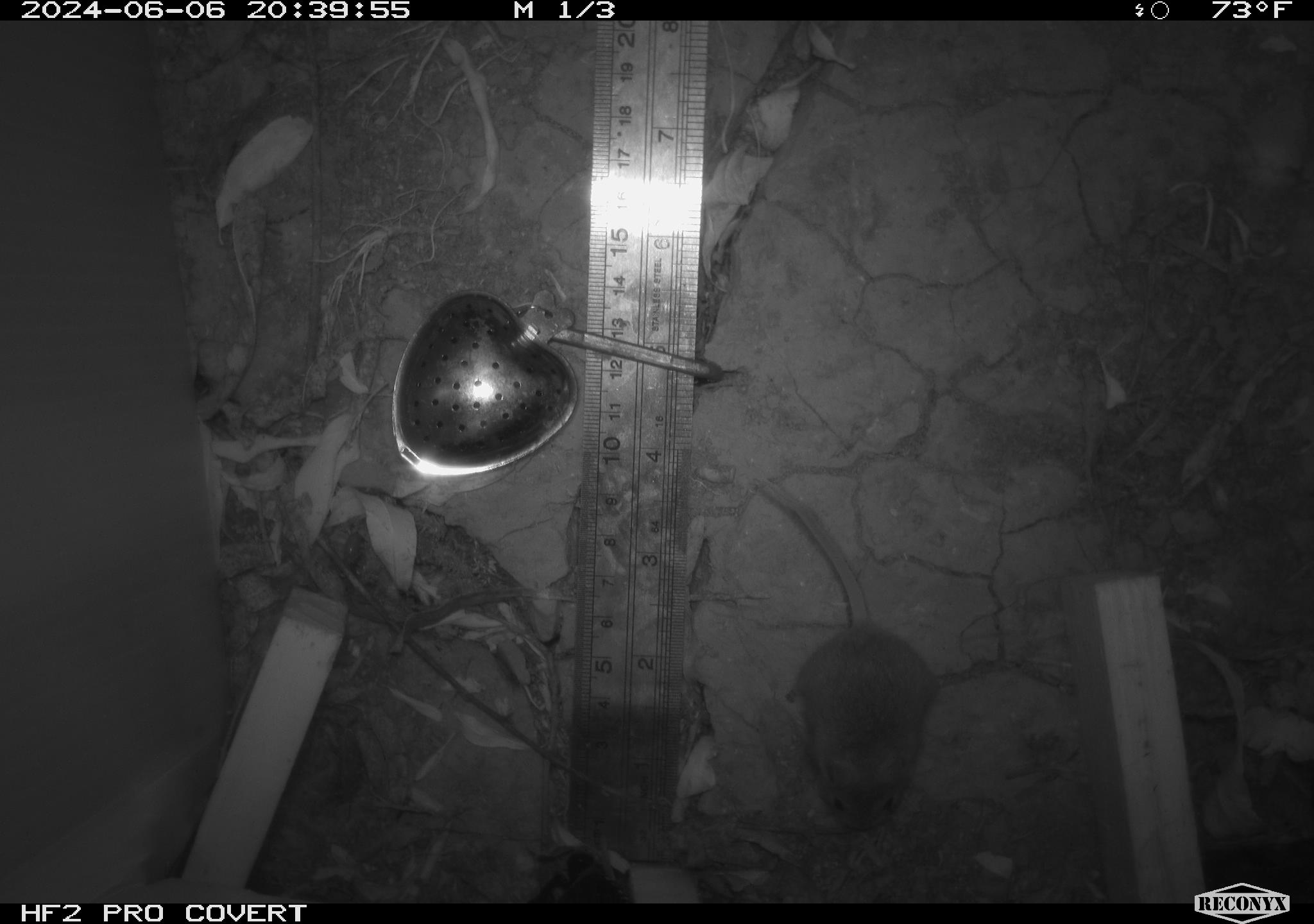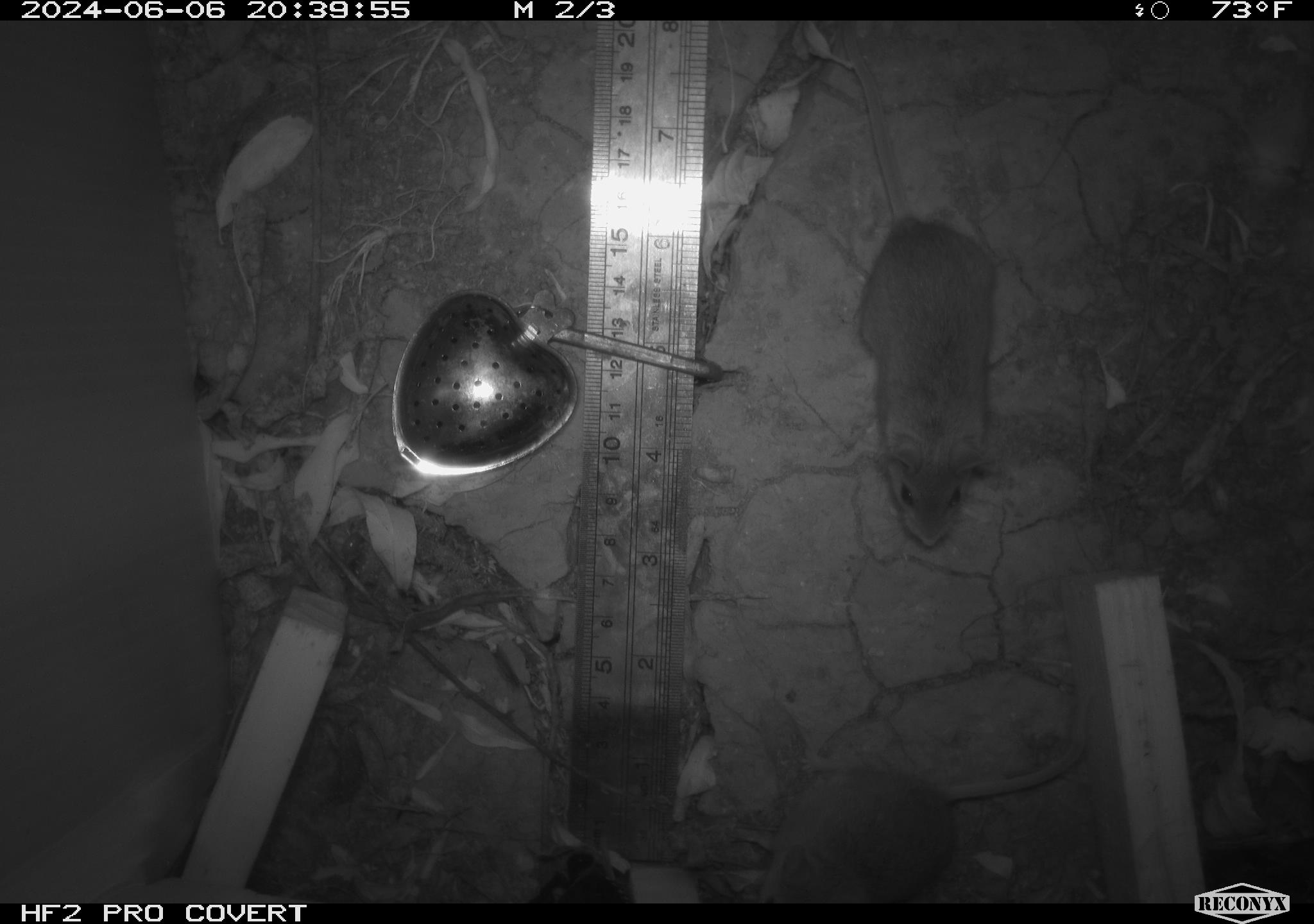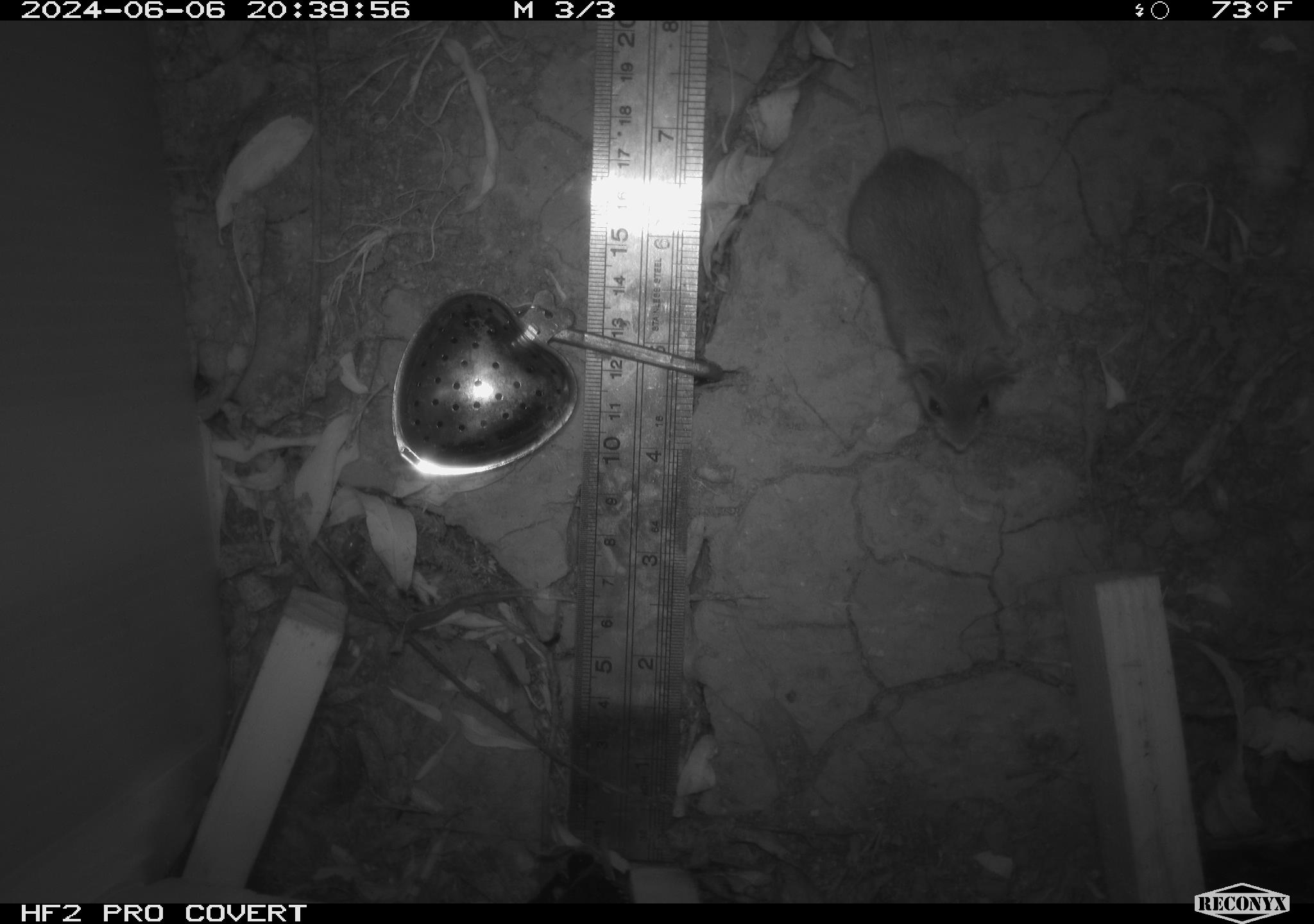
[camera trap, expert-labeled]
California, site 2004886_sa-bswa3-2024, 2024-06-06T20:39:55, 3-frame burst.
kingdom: Animalia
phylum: Chordata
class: Mammalia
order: Rodentia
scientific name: Rodentia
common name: mouse species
Mouse species (Rodentia).